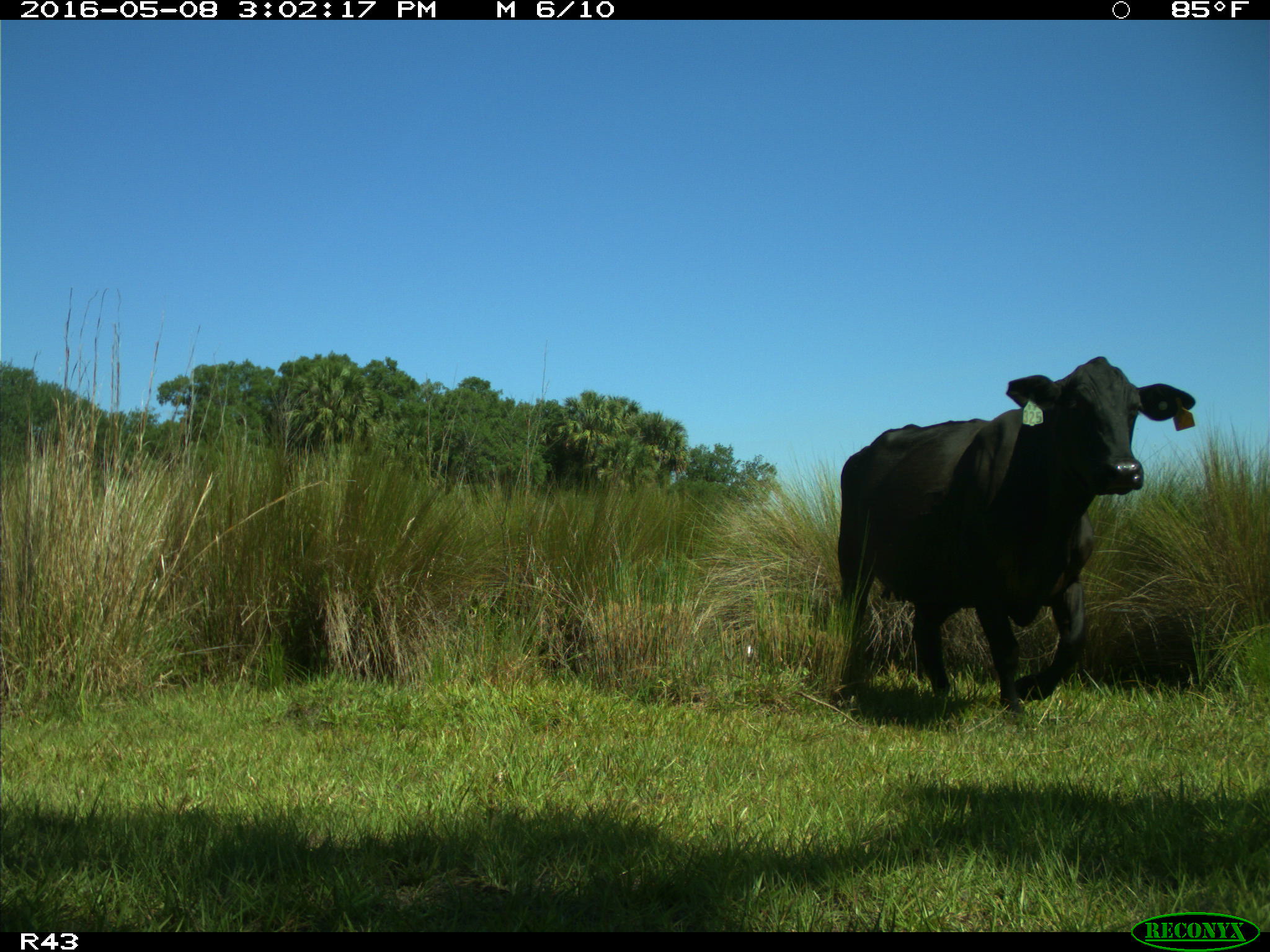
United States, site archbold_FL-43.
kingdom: Animalia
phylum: Chordata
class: Mammalia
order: Artiodactyla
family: Bovidae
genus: Bos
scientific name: Bos taurus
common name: domestic cow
Bos taurus (domestic cow).